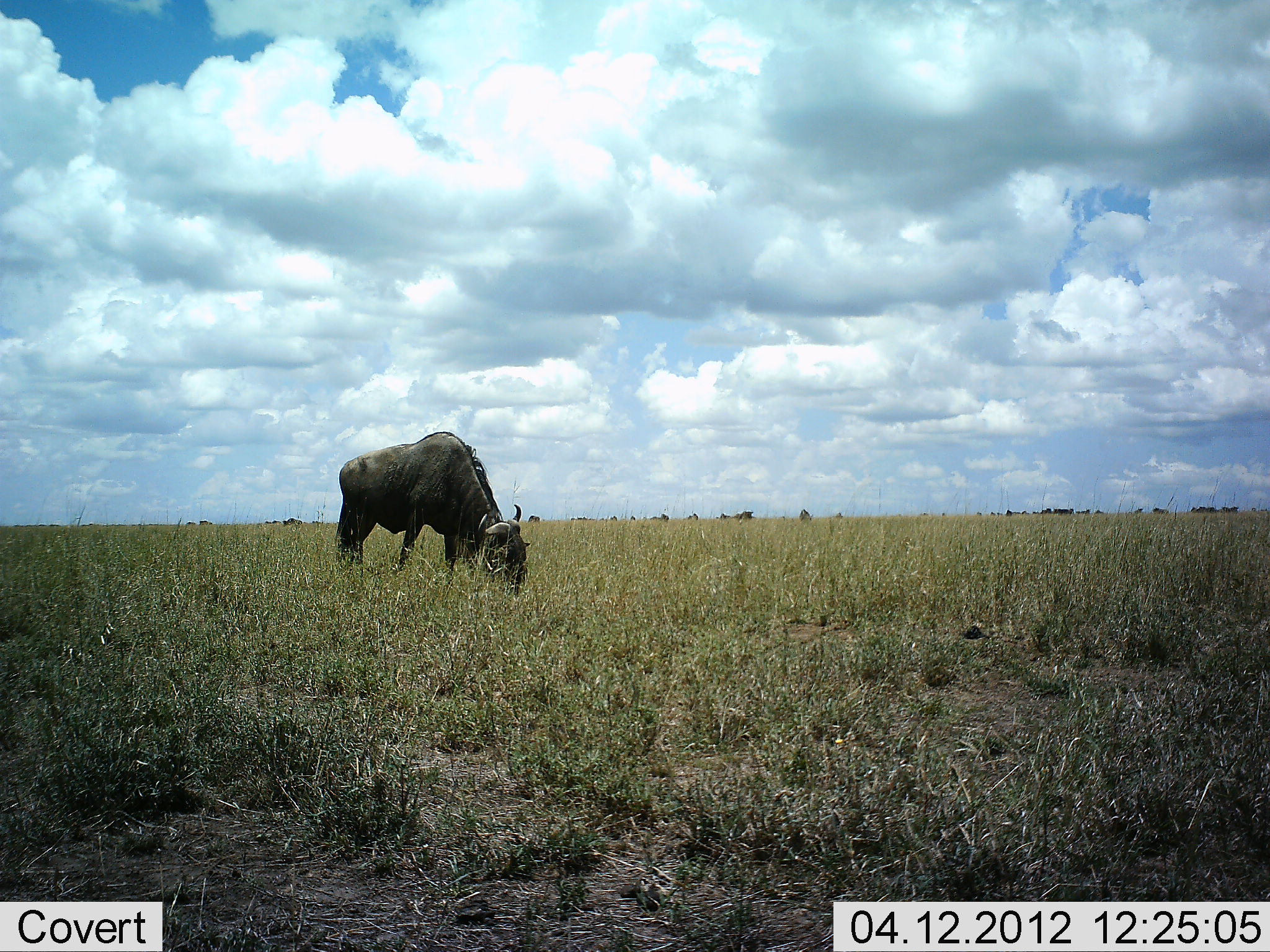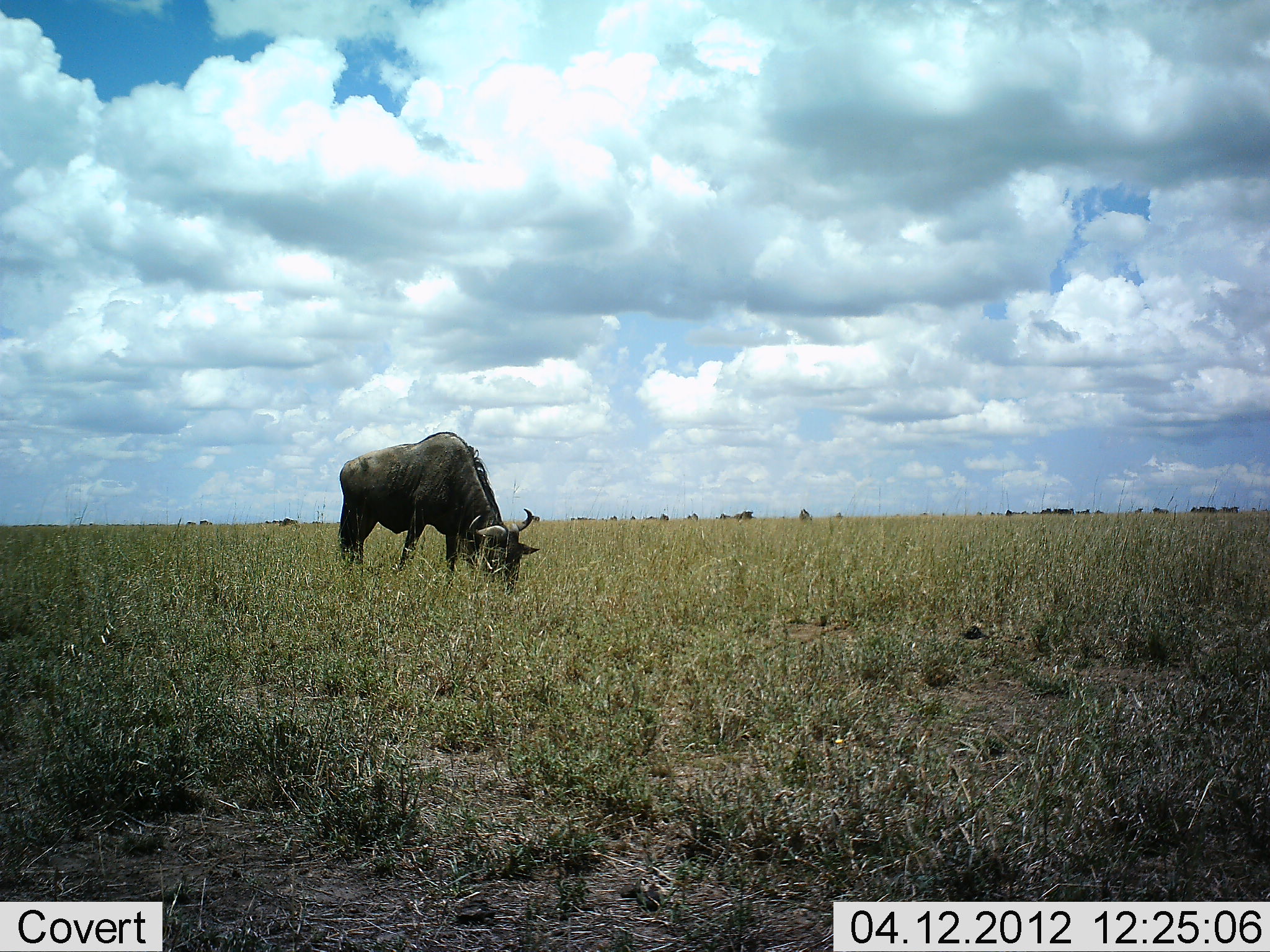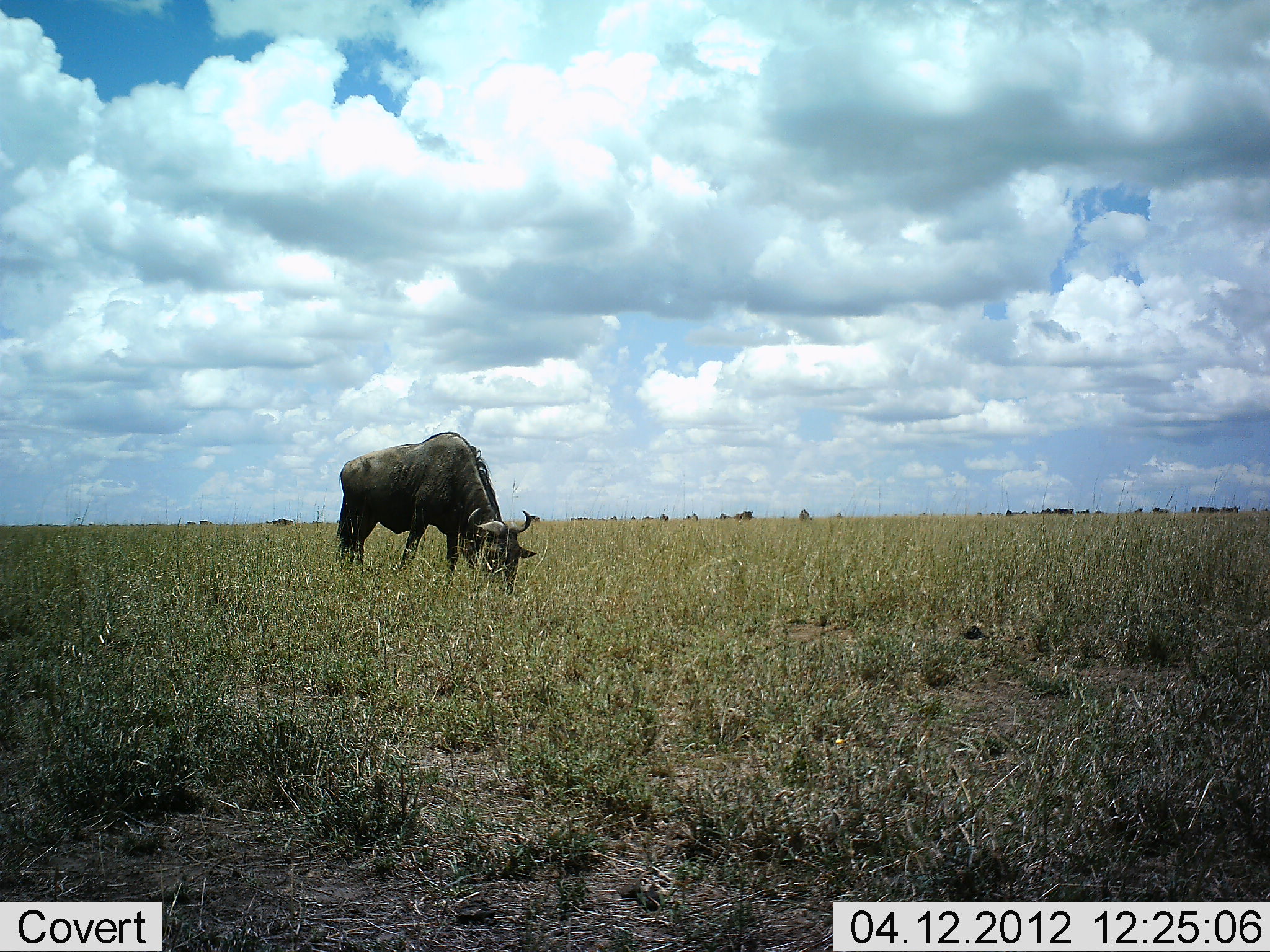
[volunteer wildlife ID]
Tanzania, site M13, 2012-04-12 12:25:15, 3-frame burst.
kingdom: Animalia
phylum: Chordata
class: Mammalia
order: Artiodactyla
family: Bovidae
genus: Connochaetes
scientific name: Connochaetes taurinus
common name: blue wildebeest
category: wildebeest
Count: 2.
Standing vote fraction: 39%.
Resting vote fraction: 0%.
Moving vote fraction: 17%.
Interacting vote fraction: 0%.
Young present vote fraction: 0%.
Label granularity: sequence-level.